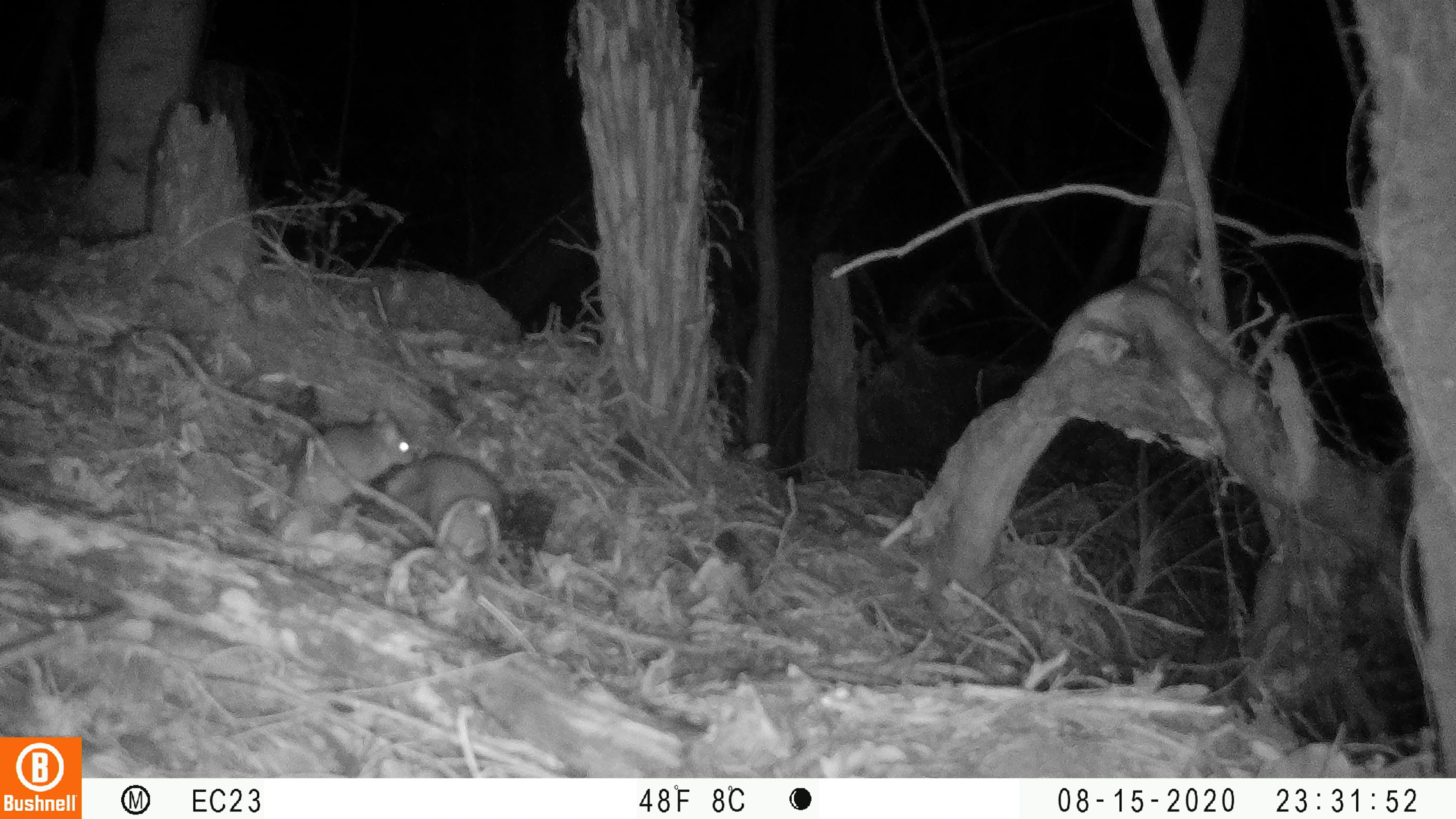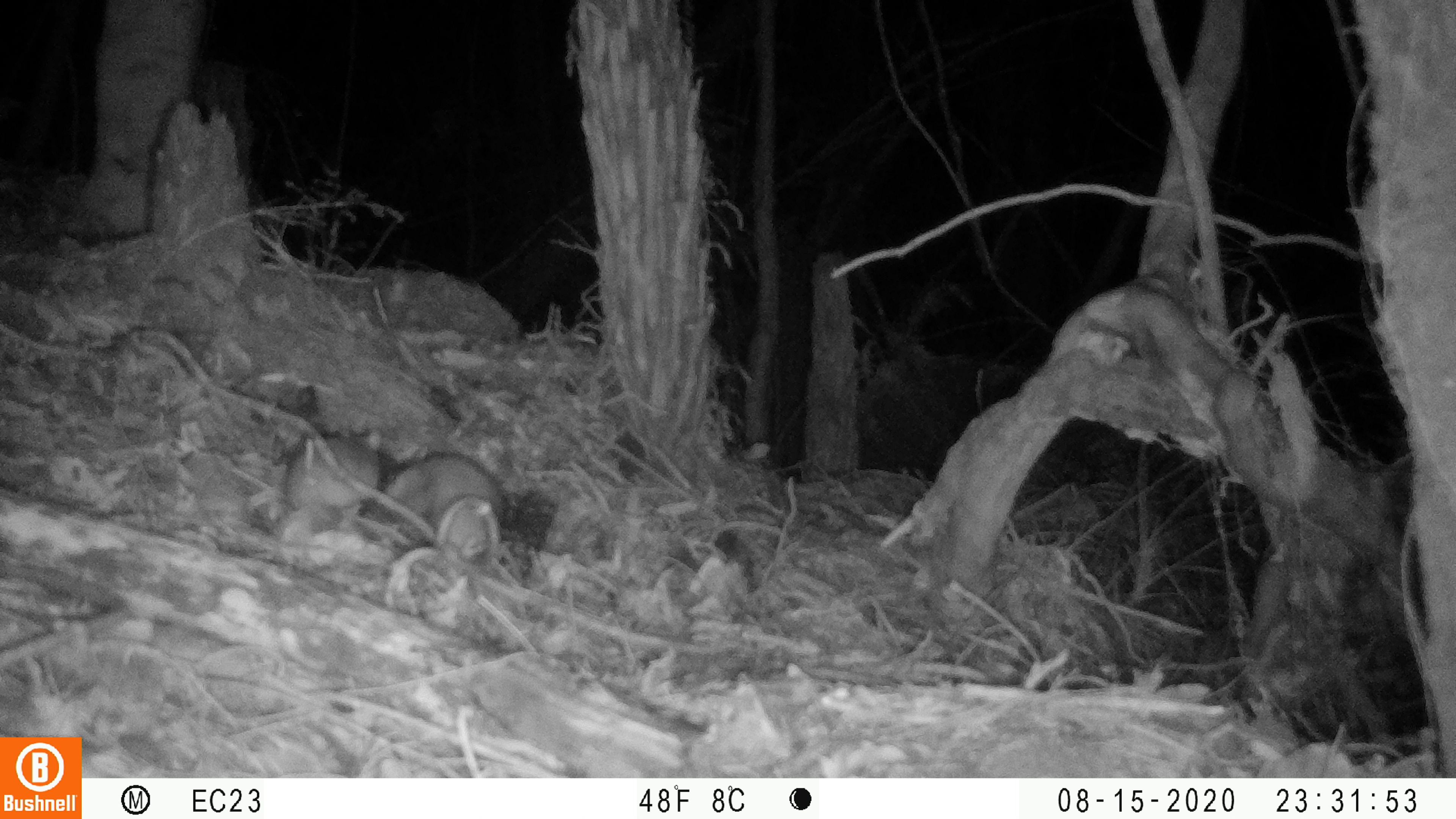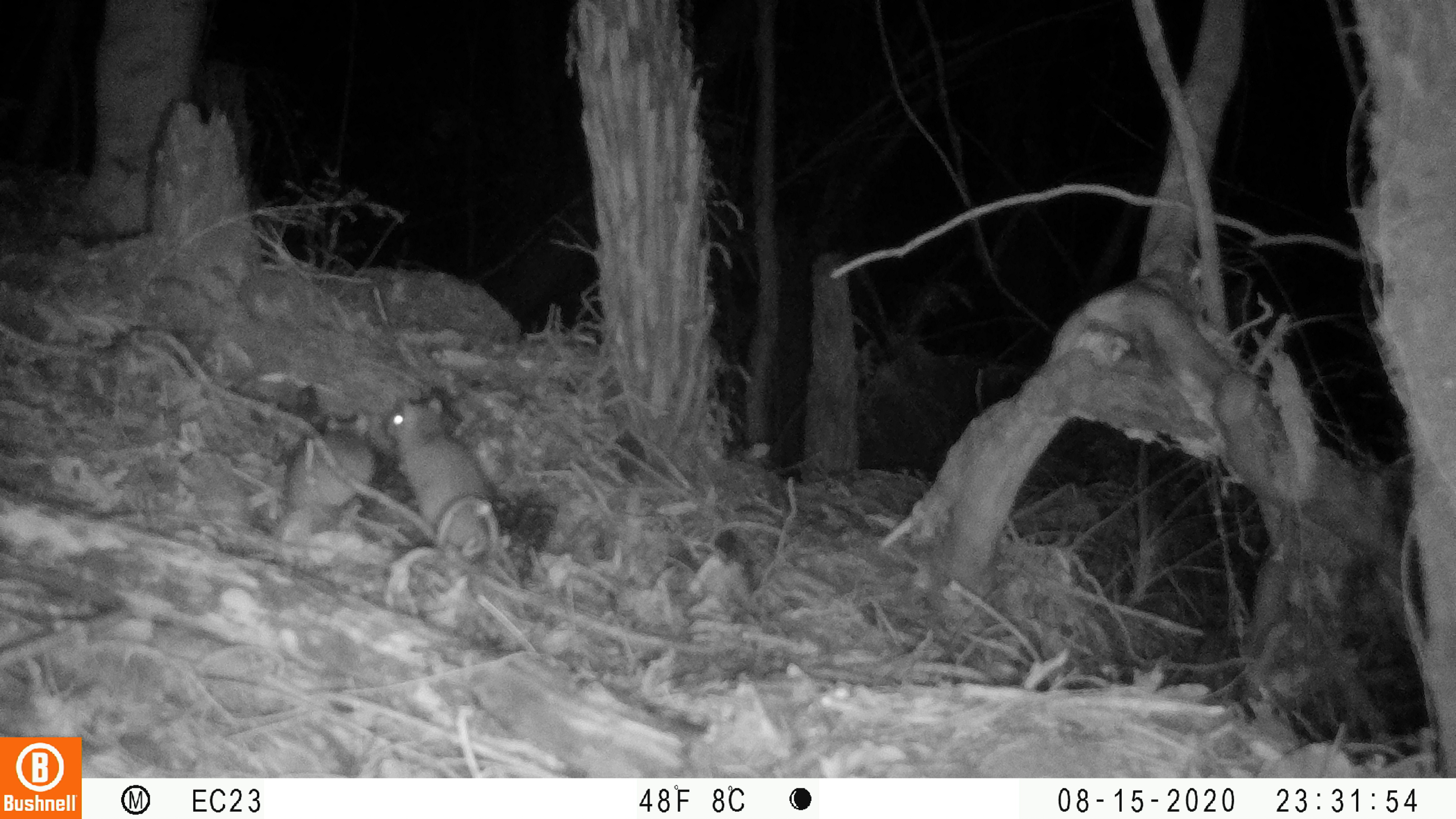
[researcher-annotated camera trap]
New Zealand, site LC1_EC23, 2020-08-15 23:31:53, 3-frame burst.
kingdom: Animalia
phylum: Chordata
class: Mammalia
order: Rodentia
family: Muridae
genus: Rattus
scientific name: Rattus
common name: rat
Rat (Rattus).